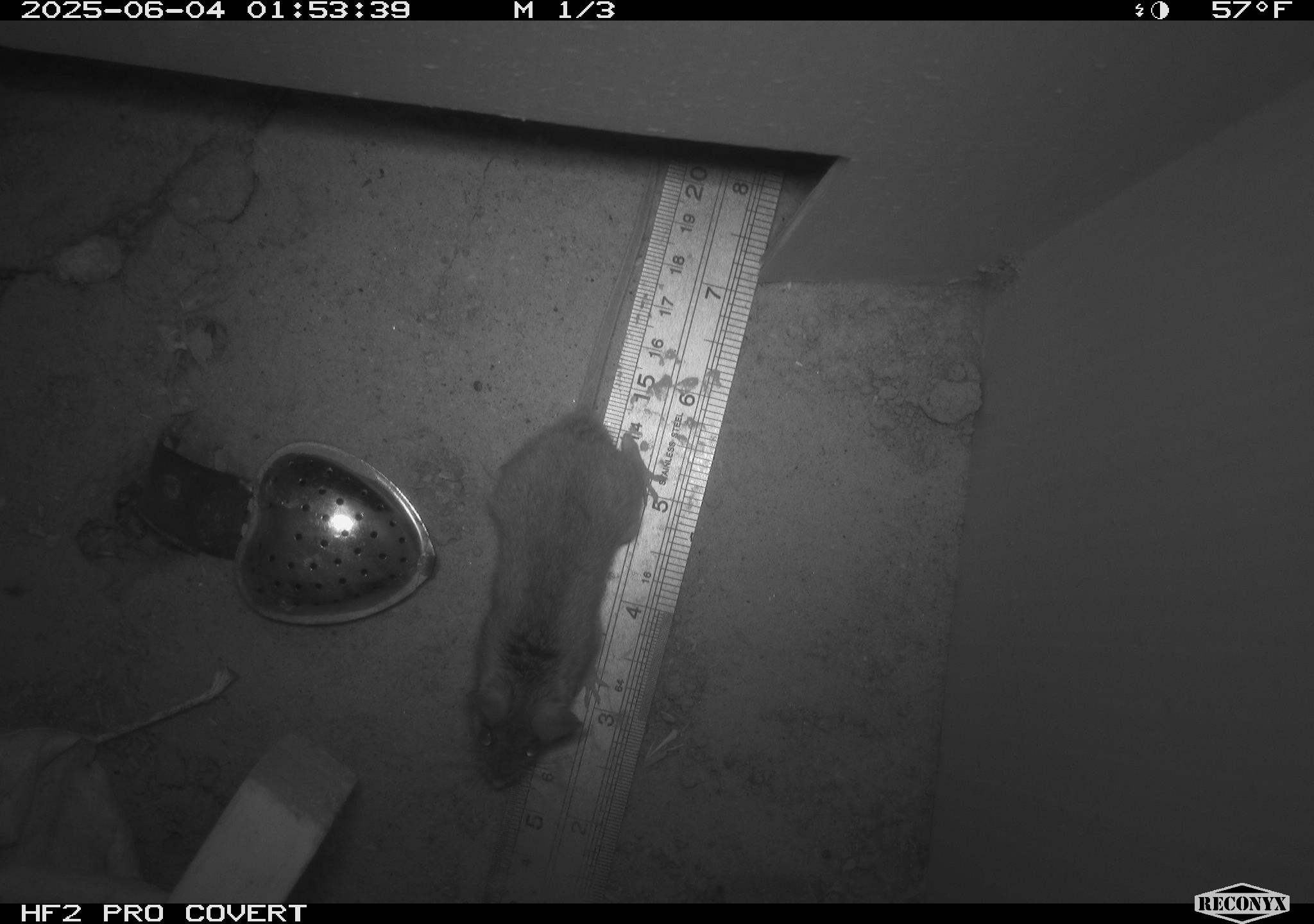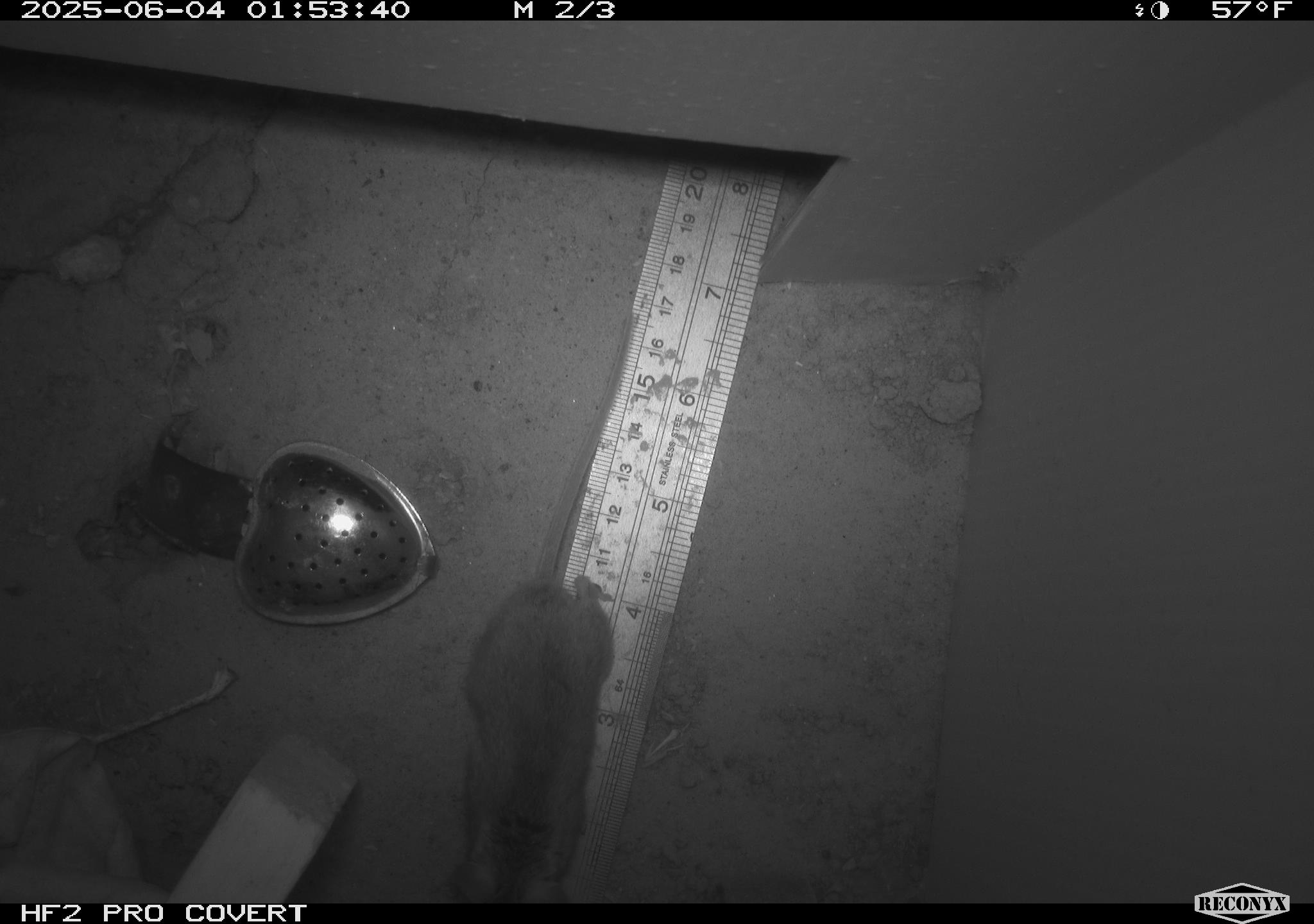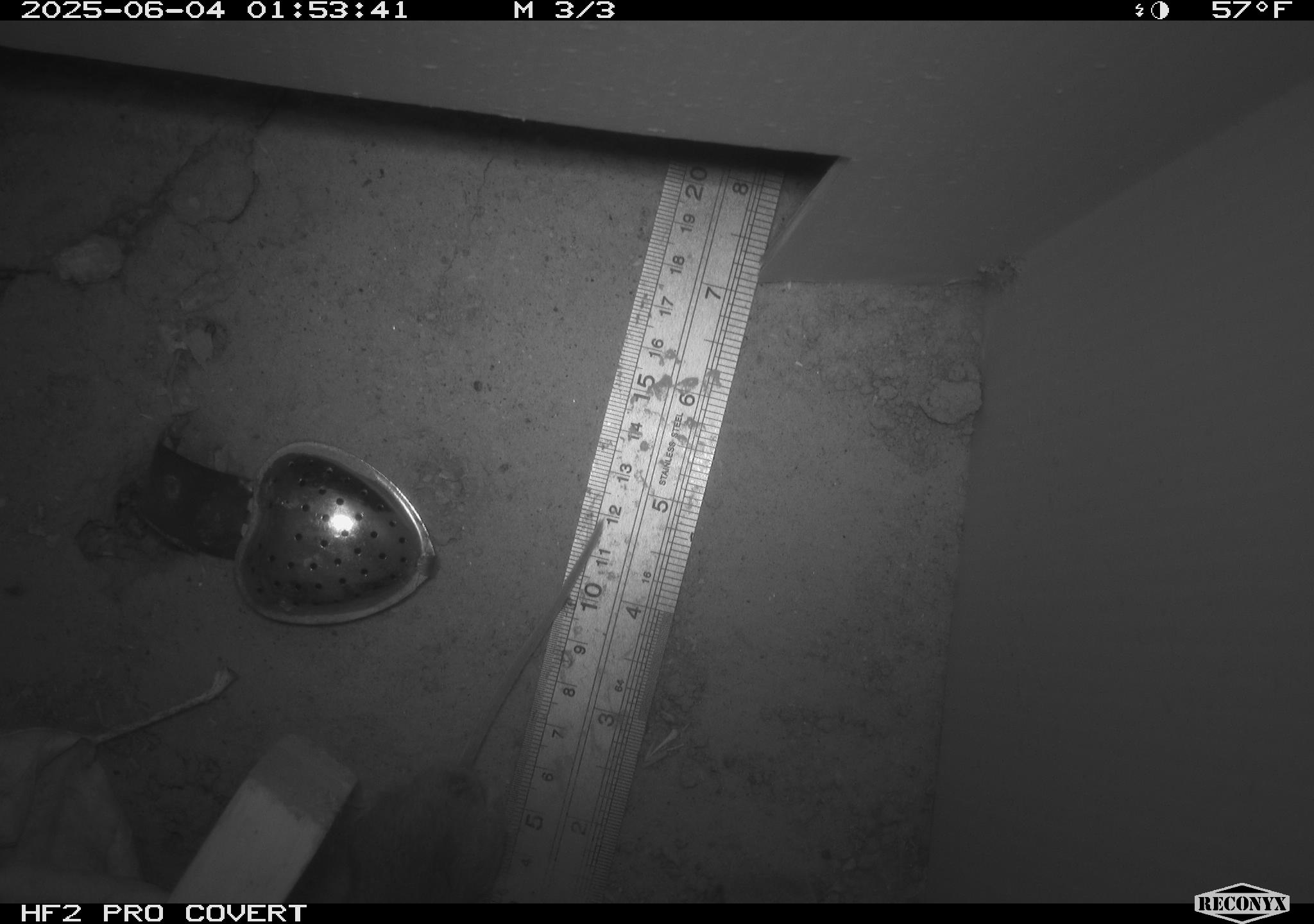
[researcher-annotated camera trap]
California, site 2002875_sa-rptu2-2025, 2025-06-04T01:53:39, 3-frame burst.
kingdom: Animalia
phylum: Chordata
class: Mammalia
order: Rodentia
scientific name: Rodentia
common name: mouse species